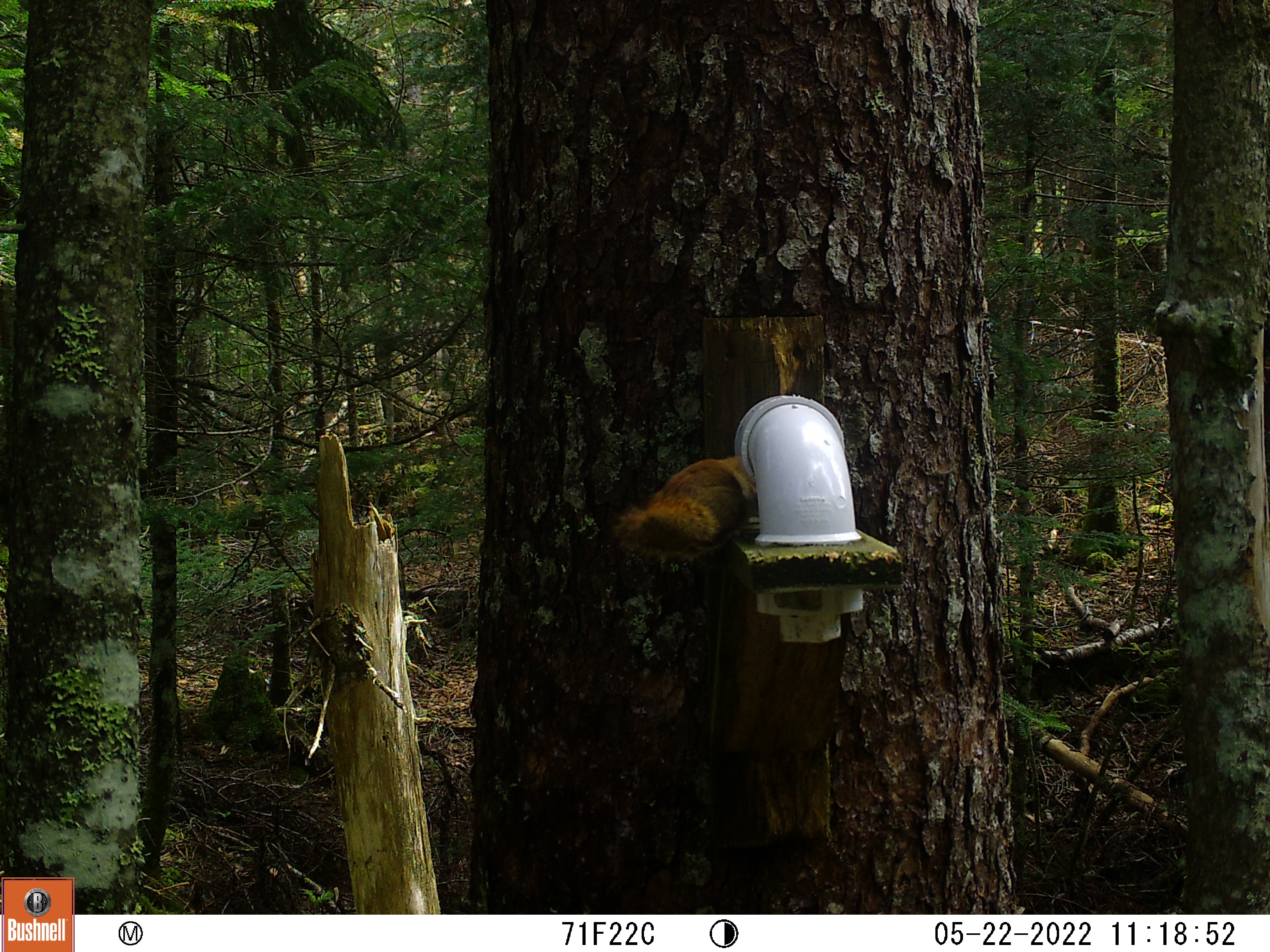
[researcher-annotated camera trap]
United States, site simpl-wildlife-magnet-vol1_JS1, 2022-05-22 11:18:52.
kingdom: Animalia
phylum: Chordata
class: Mammalia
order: Rodentia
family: Sciuridae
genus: Tamiasciurus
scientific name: Tamiasciurus hudsonicus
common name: red squirrel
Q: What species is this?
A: Red squirrel (Tamiasciurus hudsonicus).